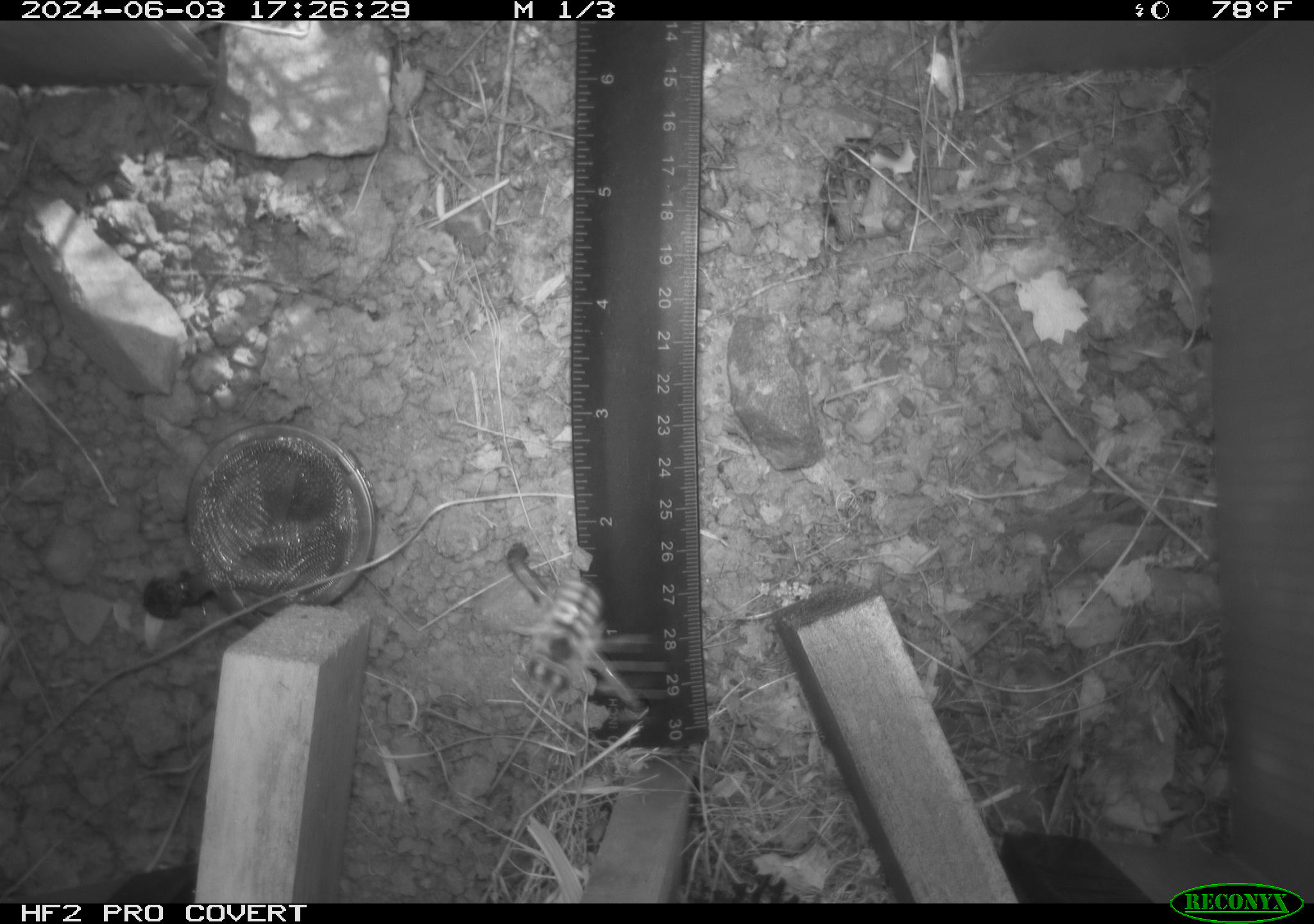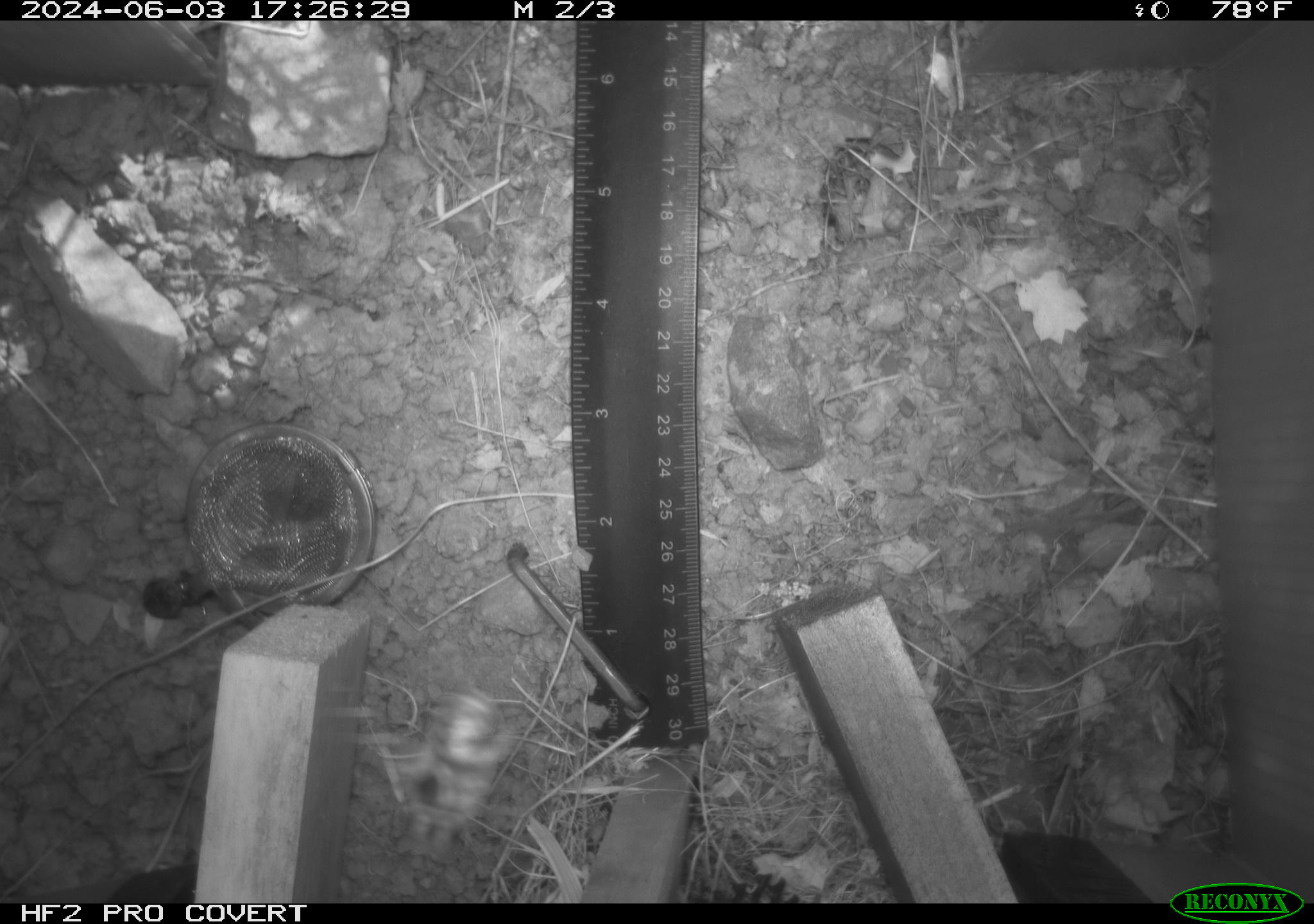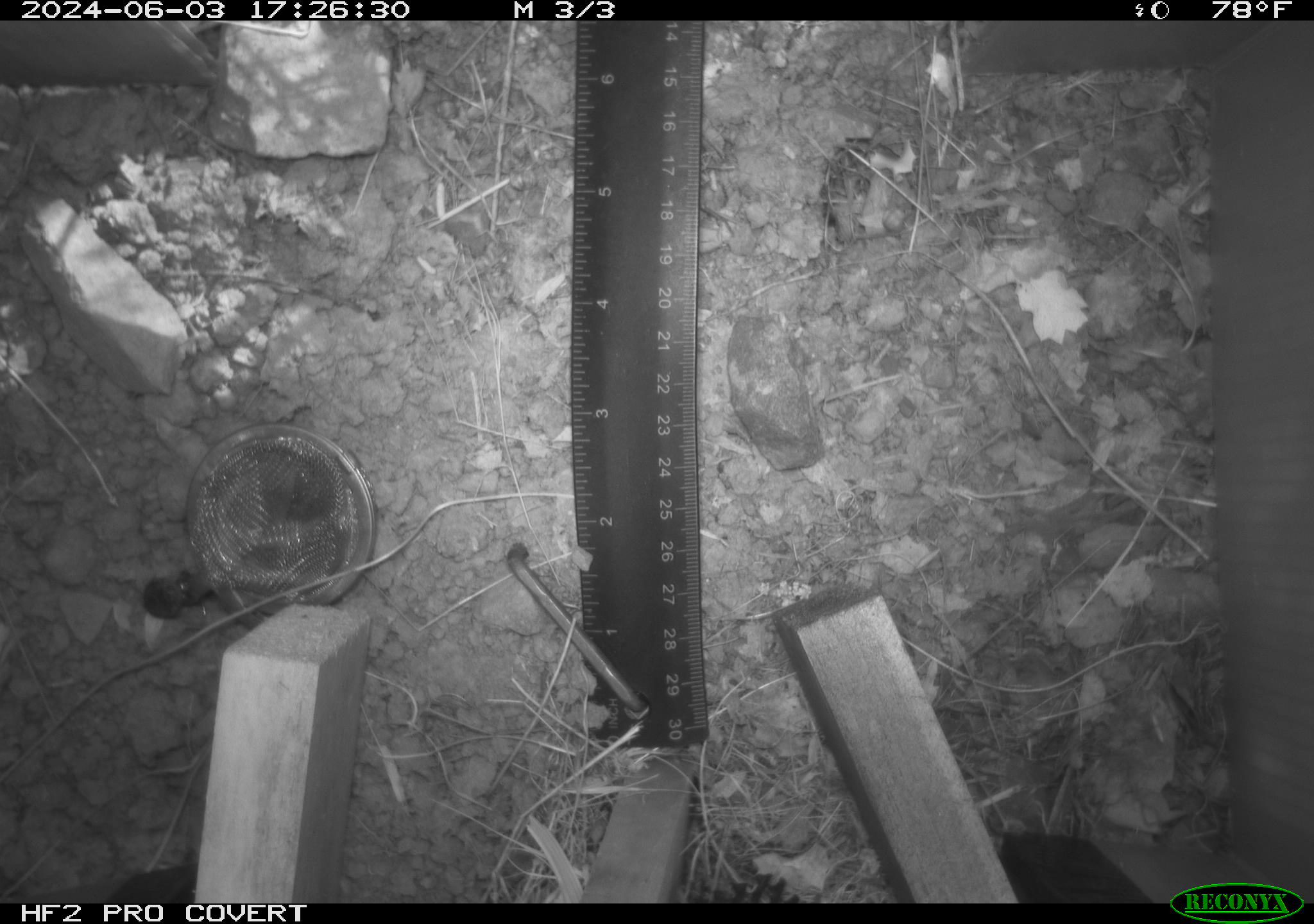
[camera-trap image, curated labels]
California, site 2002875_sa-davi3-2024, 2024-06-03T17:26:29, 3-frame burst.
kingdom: Animalia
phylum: Arthropoda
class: Insecta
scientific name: Insecta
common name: insect